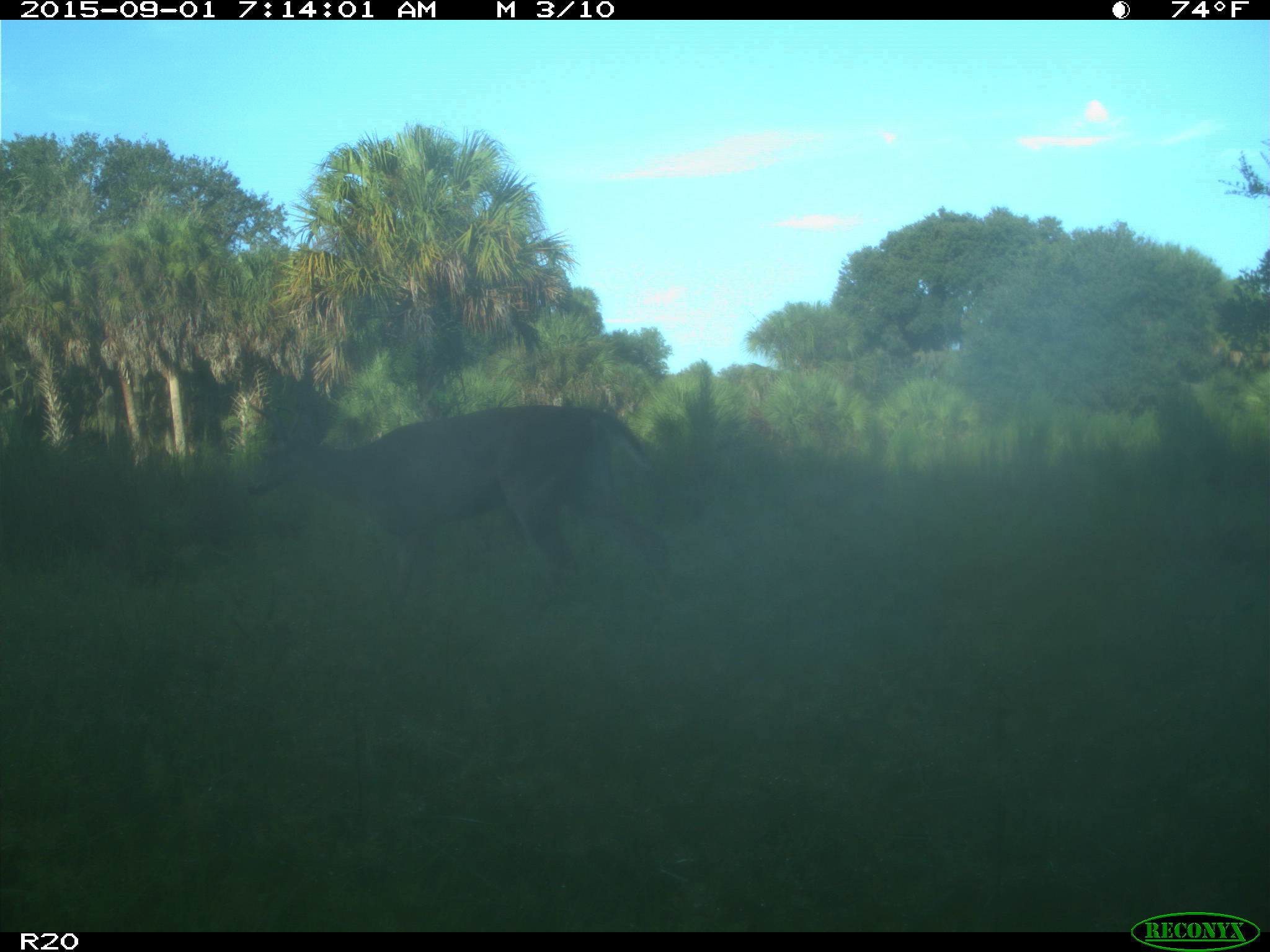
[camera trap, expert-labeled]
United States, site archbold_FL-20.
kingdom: Animalia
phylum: Chordata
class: Mammalia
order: Artiodactyla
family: Cervidae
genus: Odocoileus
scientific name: Odocoileus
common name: deer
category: unidentified deer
Unidentified deer (deer) (Odocoileus).